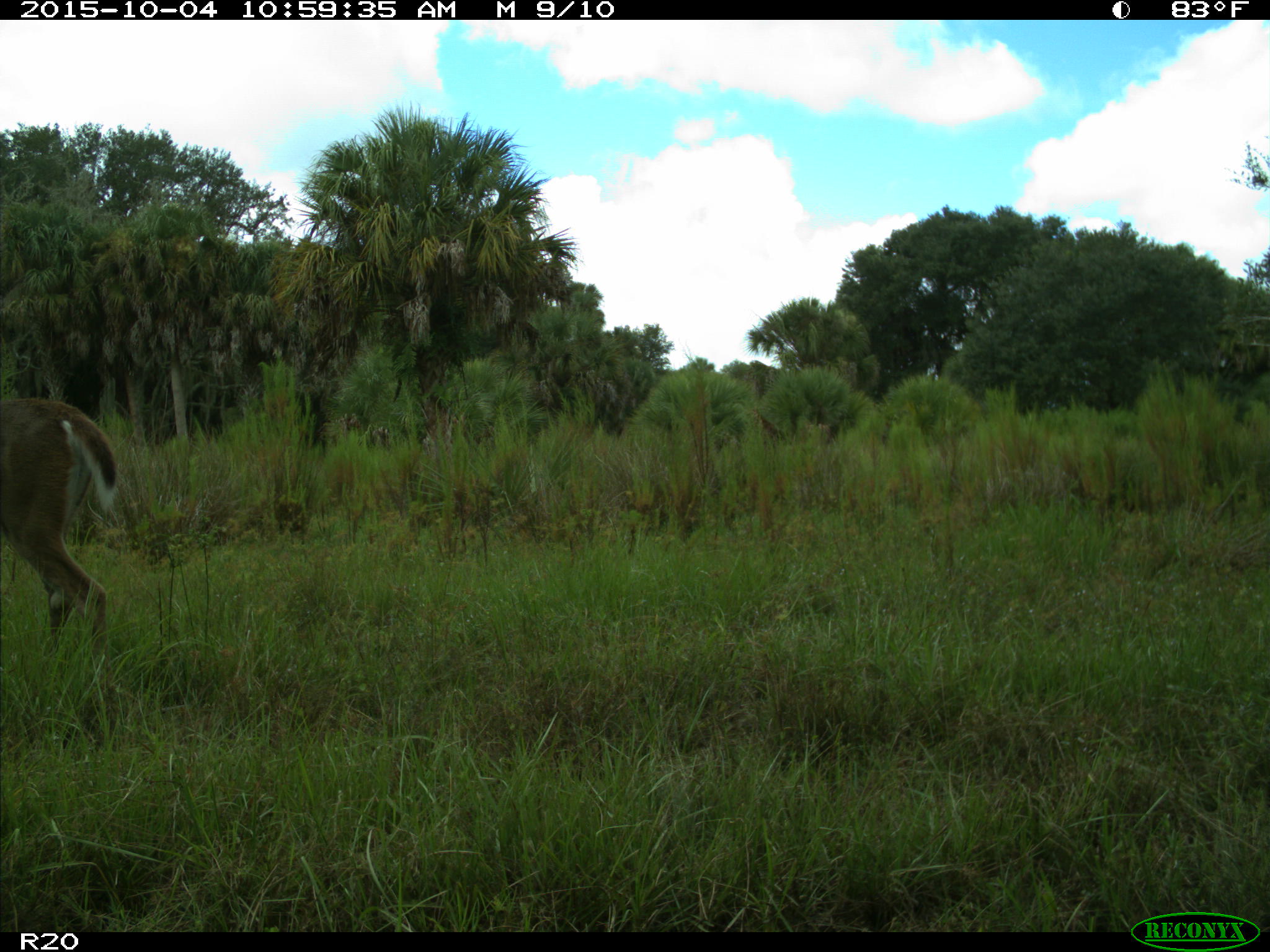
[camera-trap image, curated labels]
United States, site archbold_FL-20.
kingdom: Animalia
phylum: Chordata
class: Mammalia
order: Artiodactyla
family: Cervidae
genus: Odocoileus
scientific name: Odocoileus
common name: deer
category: unidentified deer